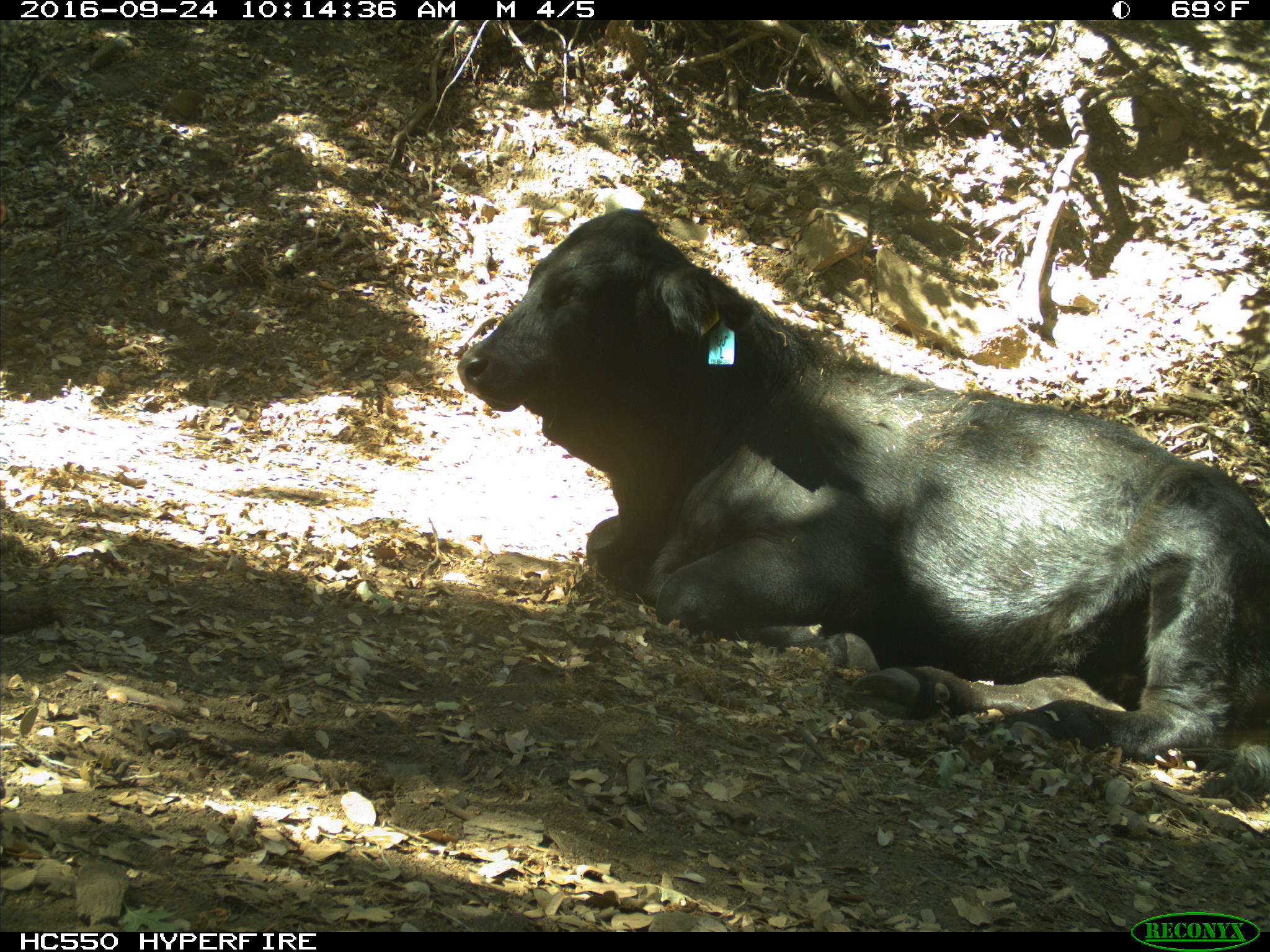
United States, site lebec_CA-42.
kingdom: Animalia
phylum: Chordata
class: Mammalia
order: Artiodactyla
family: Bovidae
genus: Bos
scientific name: Bos taurus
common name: domestic cow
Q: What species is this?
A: Bos taurus (domestic cow).